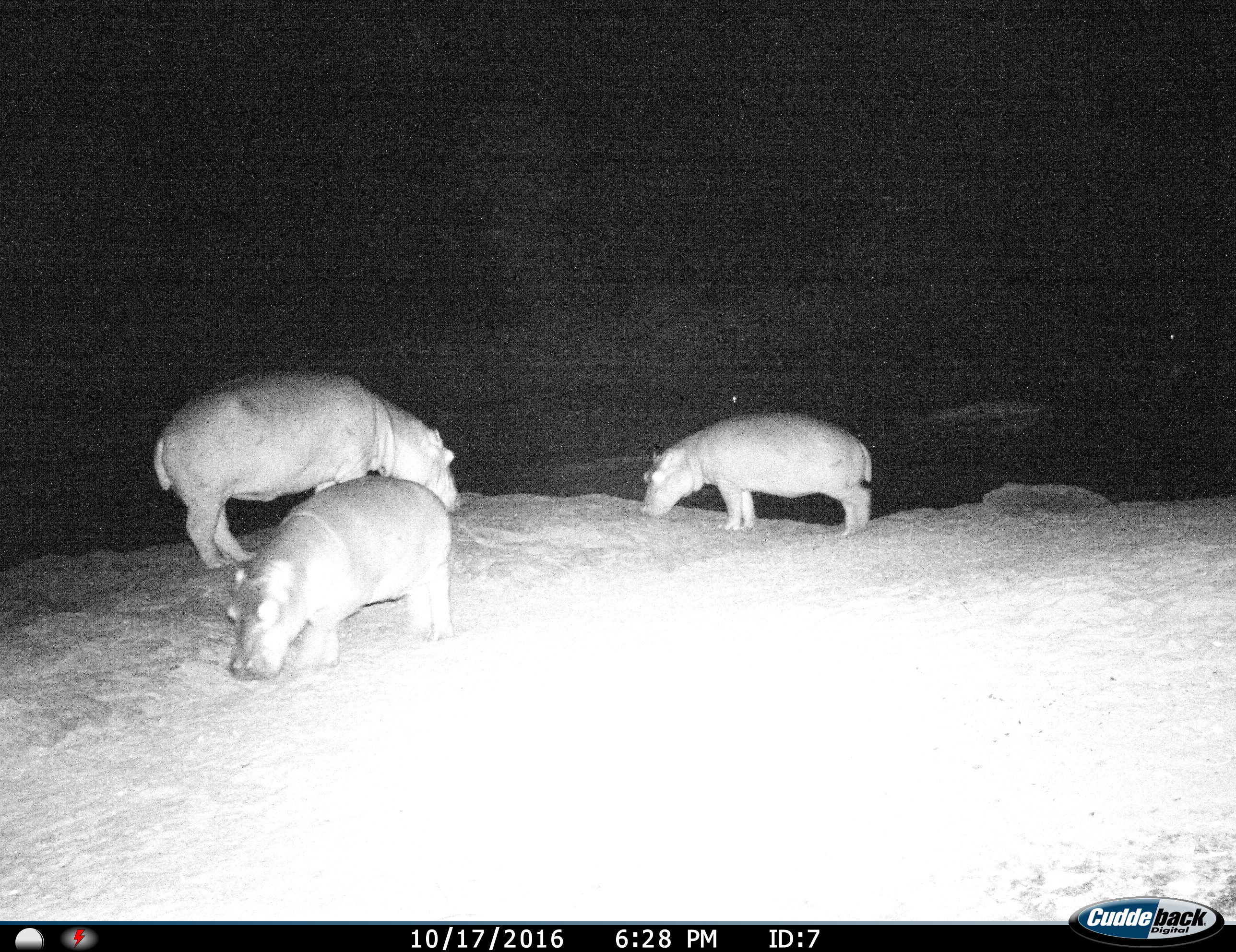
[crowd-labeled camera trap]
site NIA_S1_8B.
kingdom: Animalia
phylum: Chordata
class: Mammalia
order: Artiodactyla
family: Hippopotamidae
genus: Hippopotamus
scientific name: Hippopotamus amphibius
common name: hippopotamus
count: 3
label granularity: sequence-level